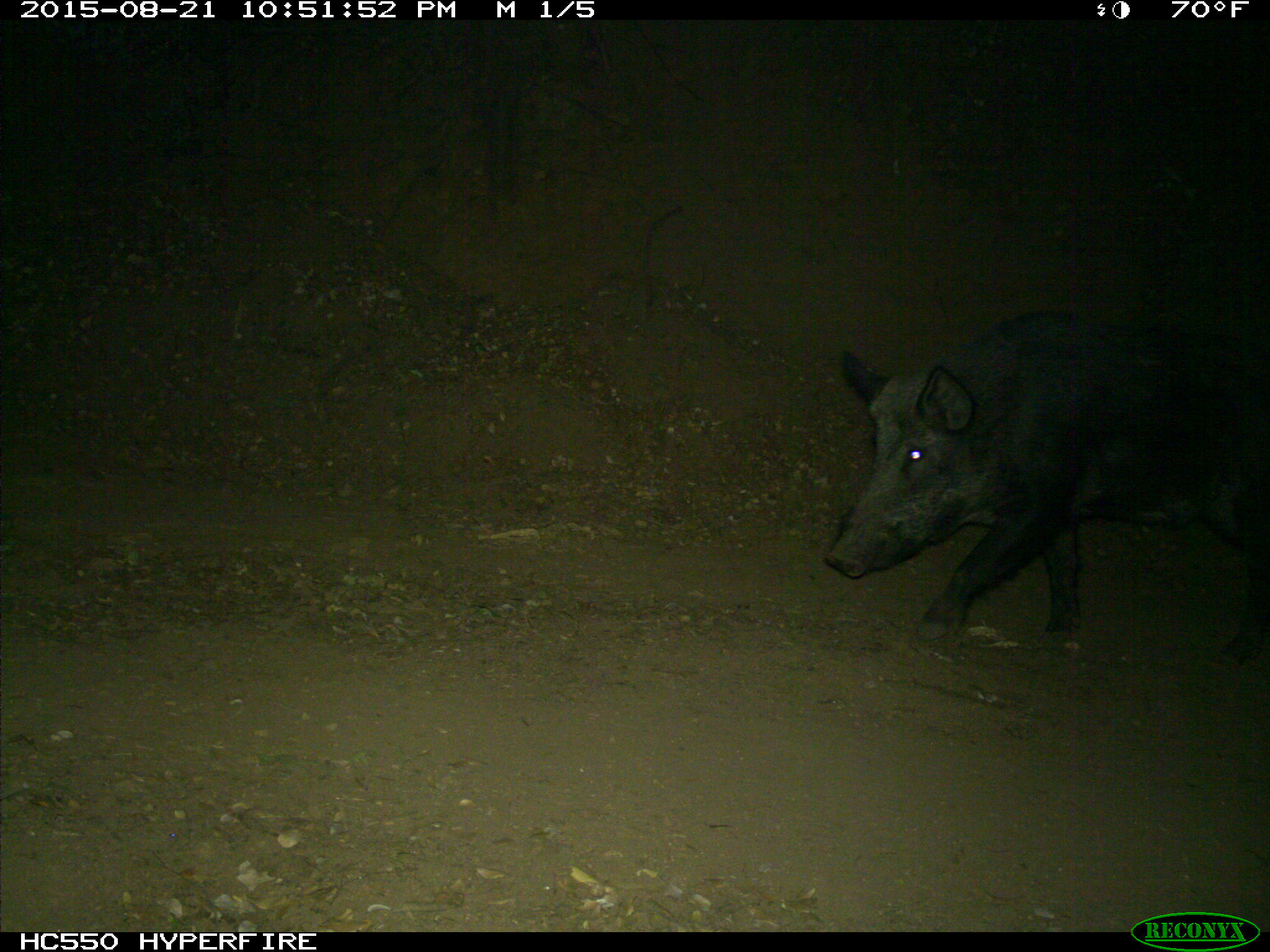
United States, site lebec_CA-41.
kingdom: Animalia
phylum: Chordata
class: Mammalia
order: Artiodactyla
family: Suidae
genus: Sus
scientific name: Sus scrofa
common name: wild boar